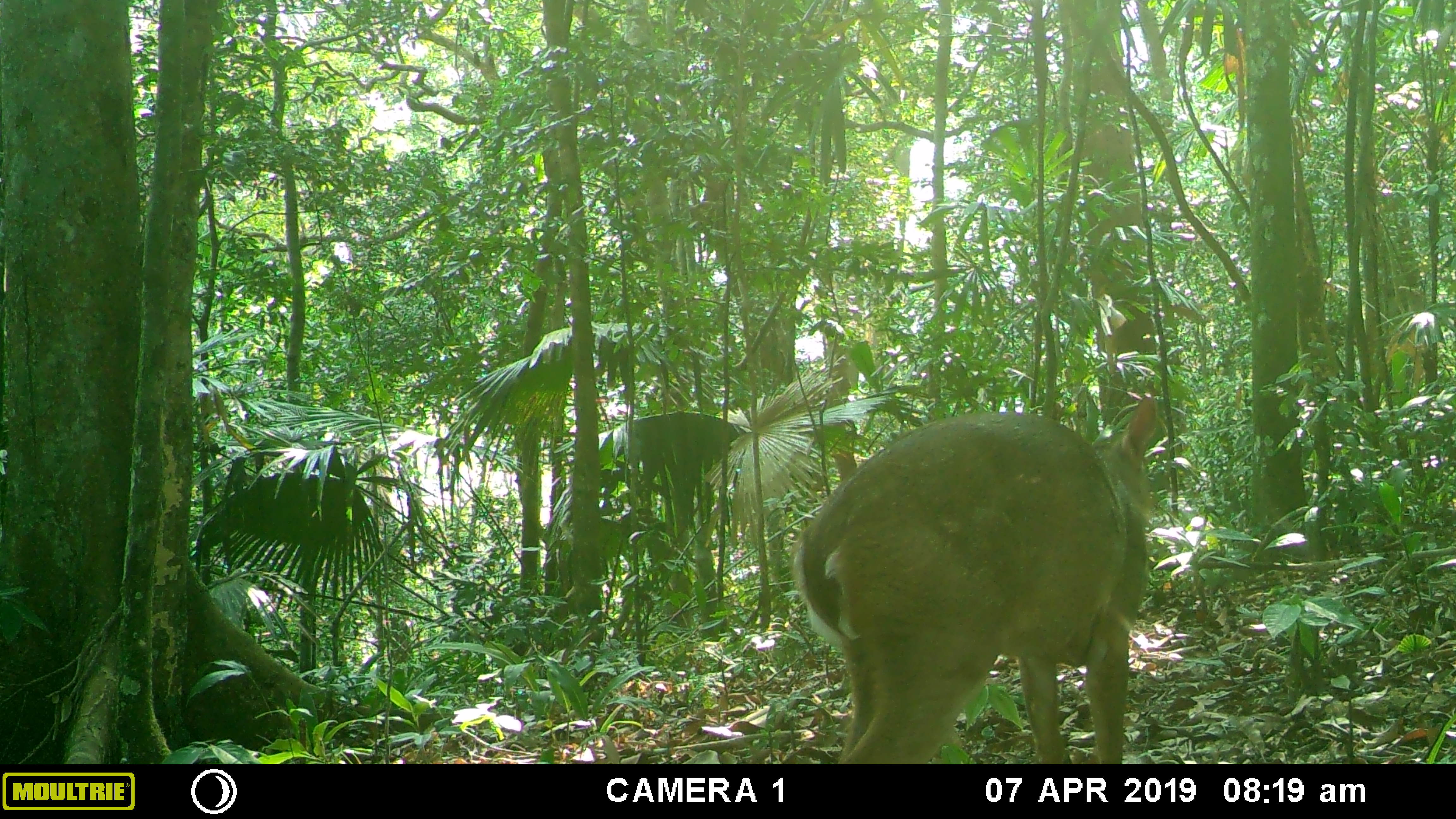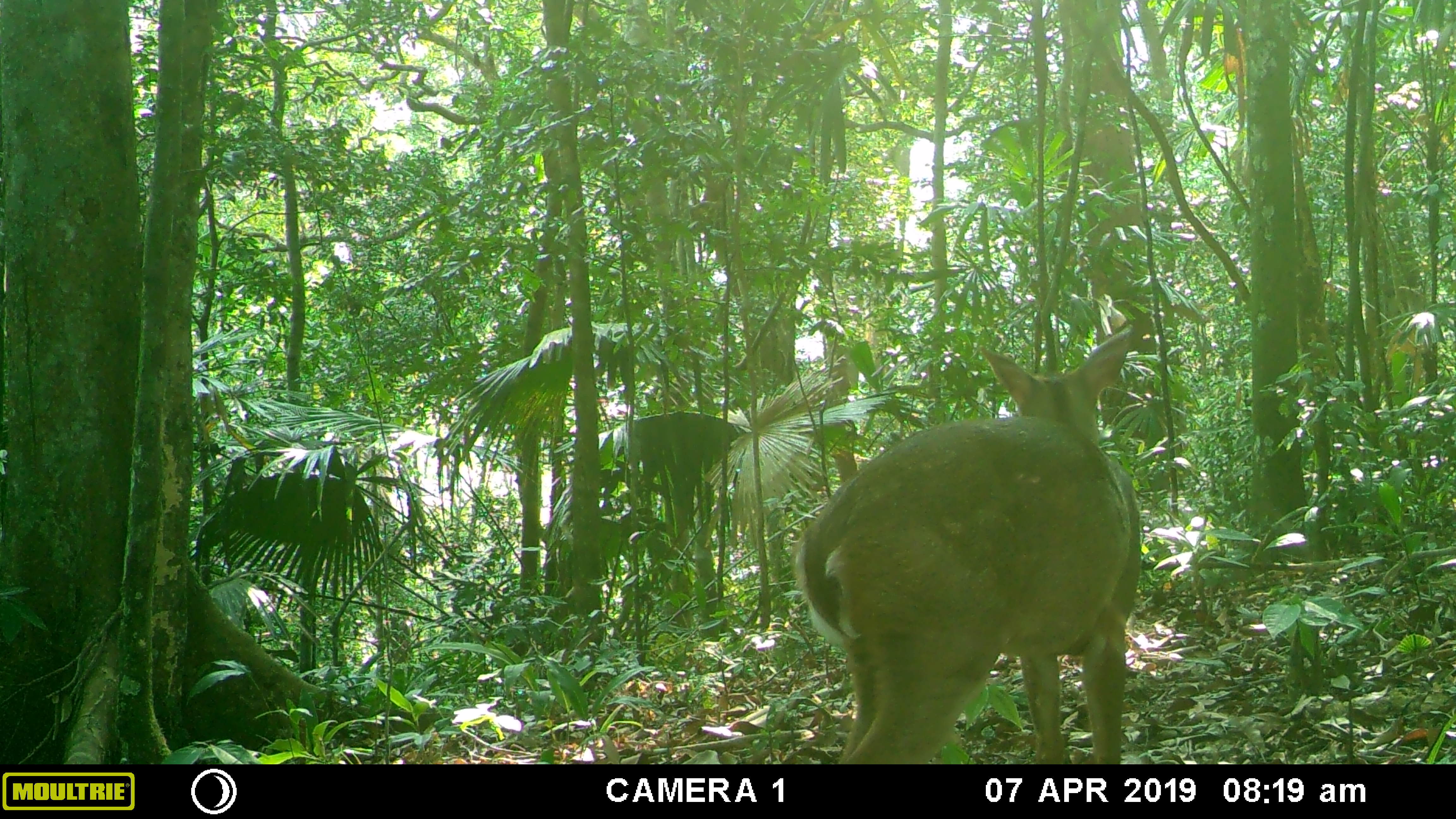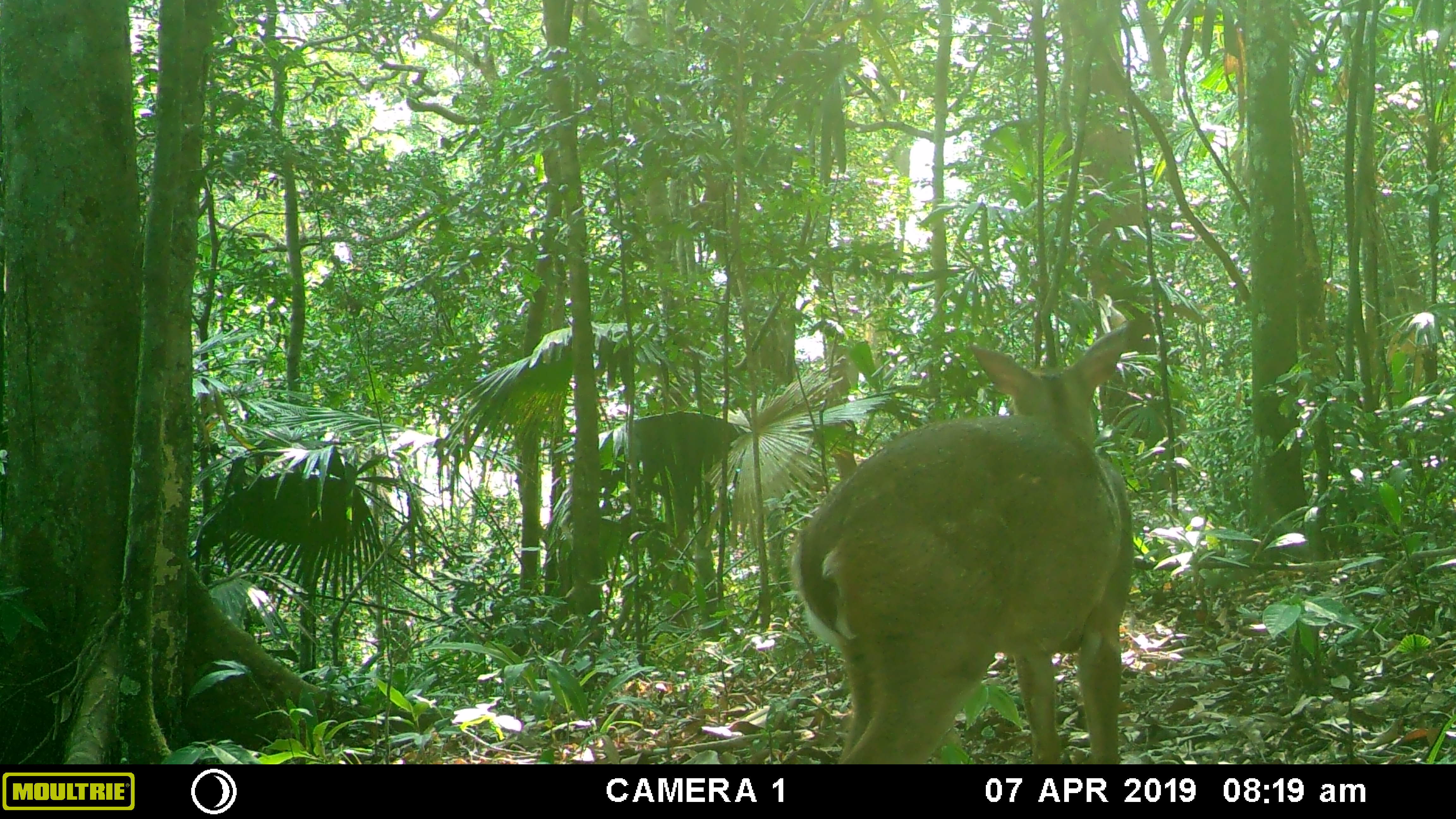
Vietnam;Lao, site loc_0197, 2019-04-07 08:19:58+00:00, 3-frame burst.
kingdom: Animalia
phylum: Chordata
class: Mammalia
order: Artiodactyla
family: Cervidae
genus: Muntiacus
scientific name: Muntiacus vuquangensis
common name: large-antlered muntjac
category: large antlered muntjac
Large antlered muntjac (large-antlered muntjac) (Muntiacus vuquangensis). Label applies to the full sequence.